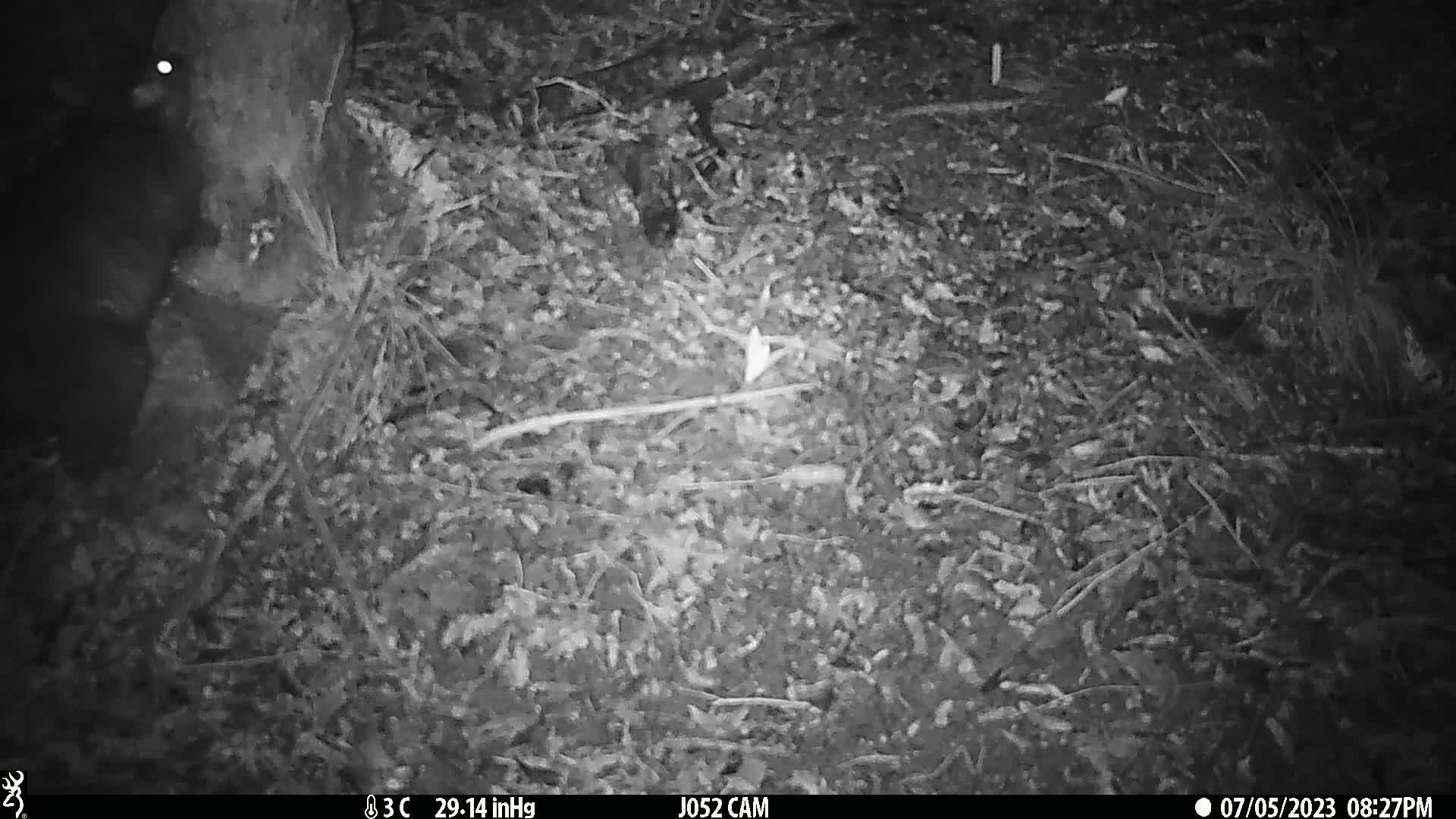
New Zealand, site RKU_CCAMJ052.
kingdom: Animalia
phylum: Chordata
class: Mammalia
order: Diprotodontia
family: Phalangeridae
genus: Trichosurus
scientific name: Trichosurus vulpecula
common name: common brushtail possum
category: possum